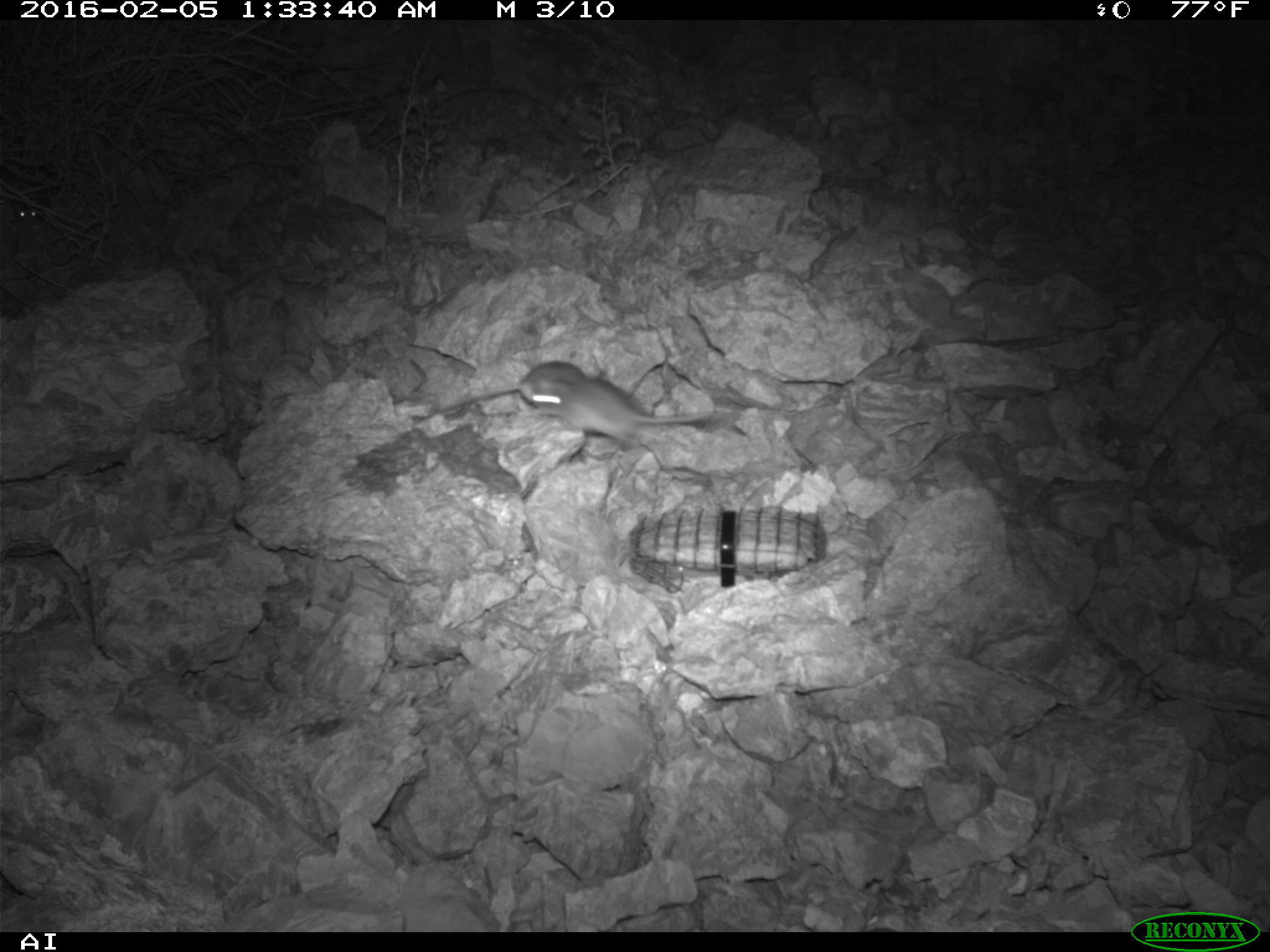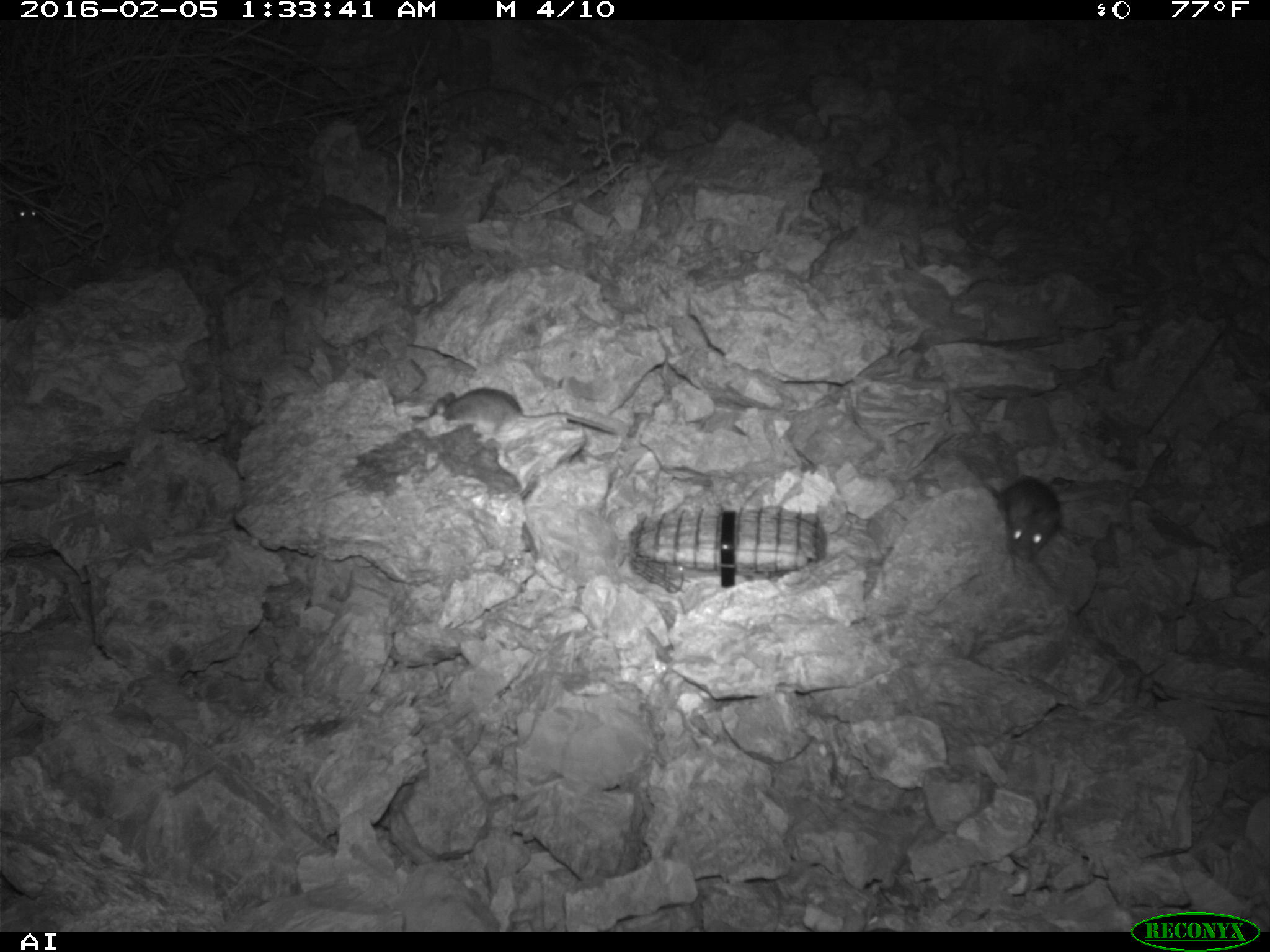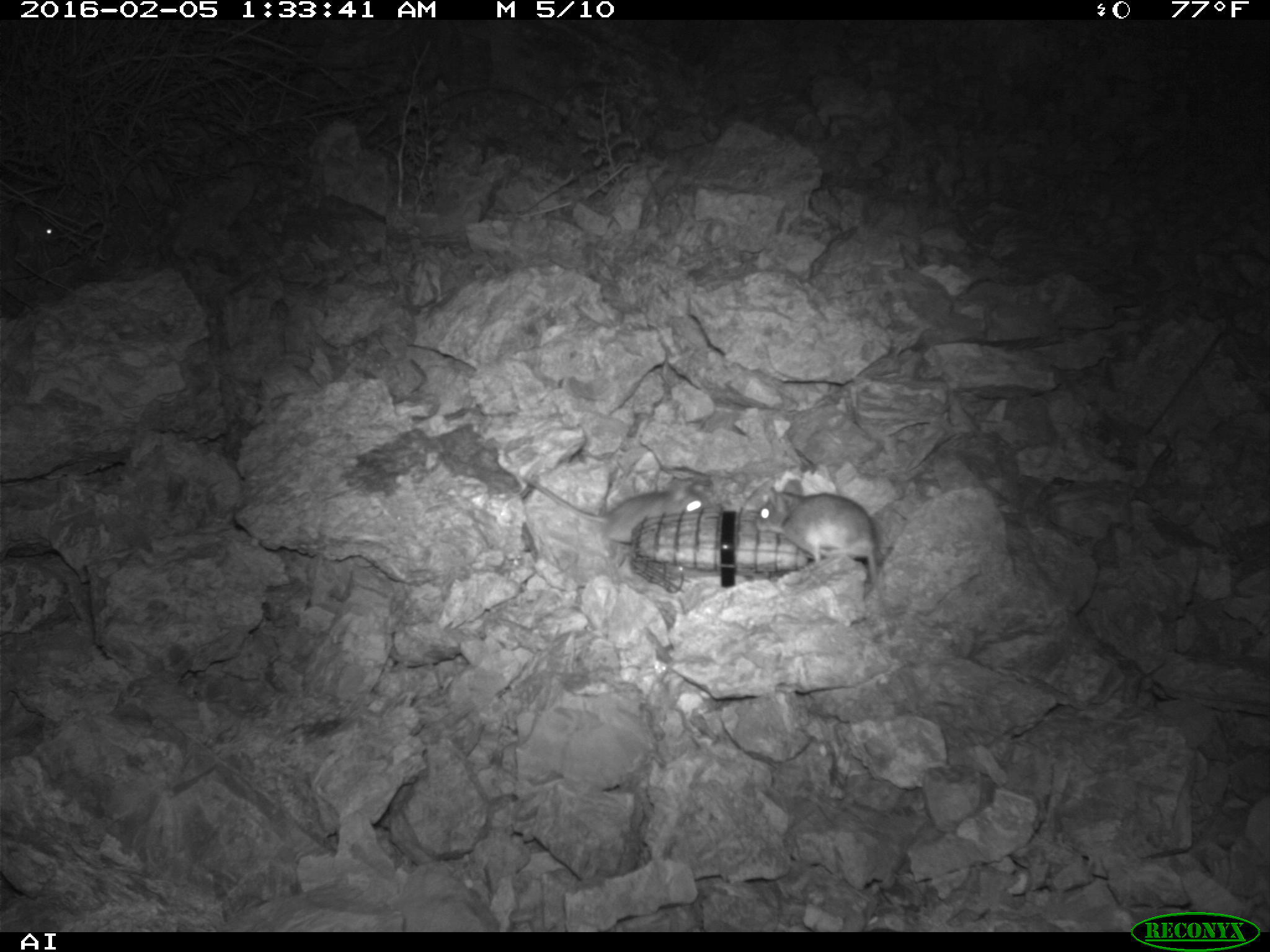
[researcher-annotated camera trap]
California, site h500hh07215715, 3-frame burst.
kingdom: Animalia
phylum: Chordata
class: Mammalia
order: Rodentia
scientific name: Rodentia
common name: rodent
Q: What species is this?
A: Rodent (Rodentia).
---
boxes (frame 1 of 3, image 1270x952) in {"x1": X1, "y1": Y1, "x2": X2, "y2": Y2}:
rodent: {"x1": 517, "y1": 361, "x2": 724, "y2": 446}; {"x1": 18, "y1": 202, "x2": 38, "y2": 218}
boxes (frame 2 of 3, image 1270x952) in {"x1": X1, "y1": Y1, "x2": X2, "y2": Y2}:
rodent: {"x1": 428, "y1": 388, "x2": 615, "y2": 433}; {"x1": 993, "y1": 476, "x2": 1060, "y2": 566}; {"x1": 14, "y1": 190, "x2": 53, "y2": 224}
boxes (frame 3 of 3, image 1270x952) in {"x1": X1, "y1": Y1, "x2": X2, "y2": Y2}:
rodent: {"x1": 756, "y1": 483, "x2": 877, "y2": 606}; {"x1": 517, "y1": 470, "x2": 705, "y2": 544}; {"x1": 40, "y1": 220, "x2": 53, "y2": 239}